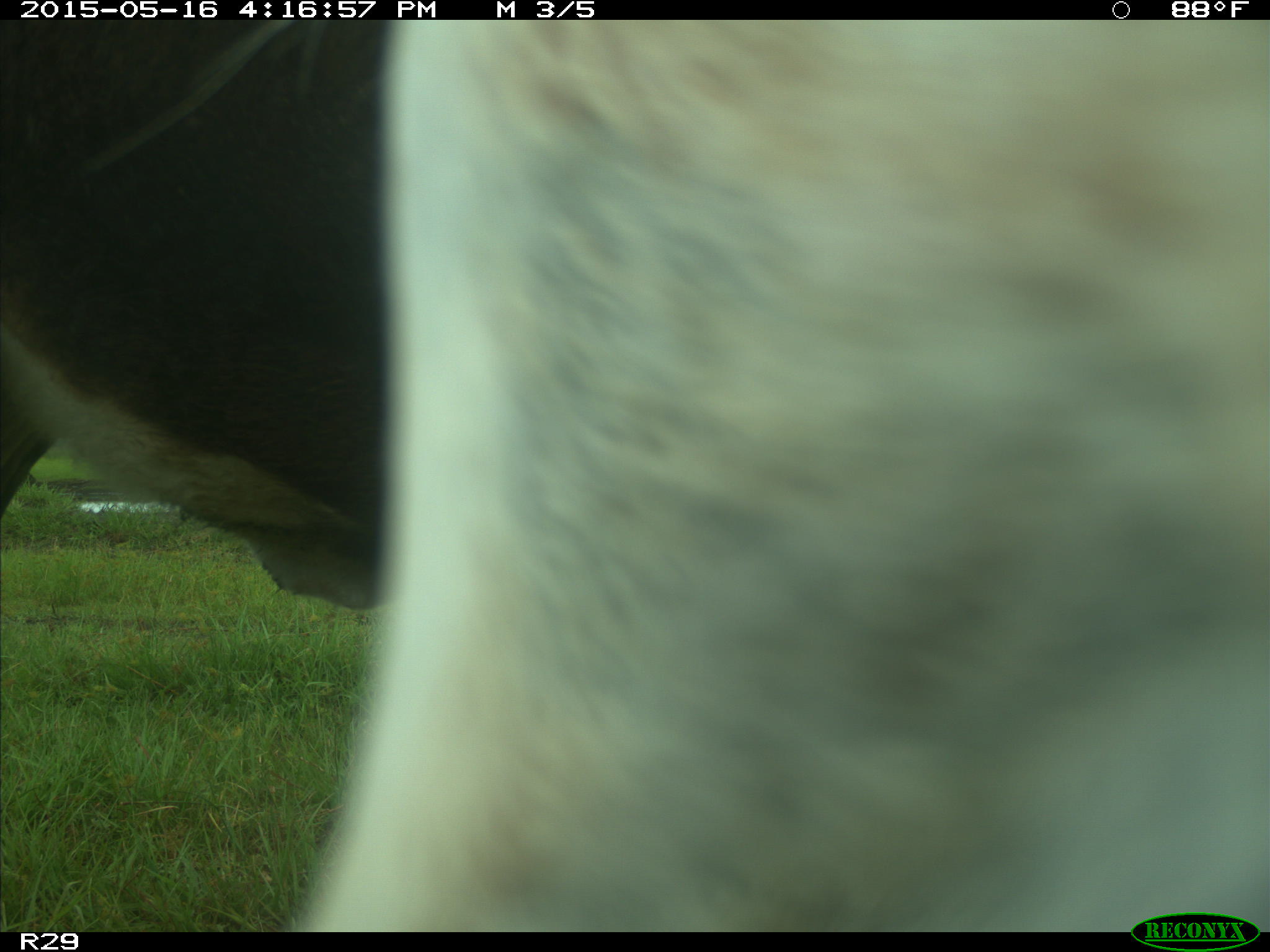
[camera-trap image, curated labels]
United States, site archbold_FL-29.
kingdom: Animalia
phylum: Chordata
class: Mammalia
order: Artiodactyla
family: Bovidae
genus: Bos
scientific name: Bos taurus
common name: domestic cow